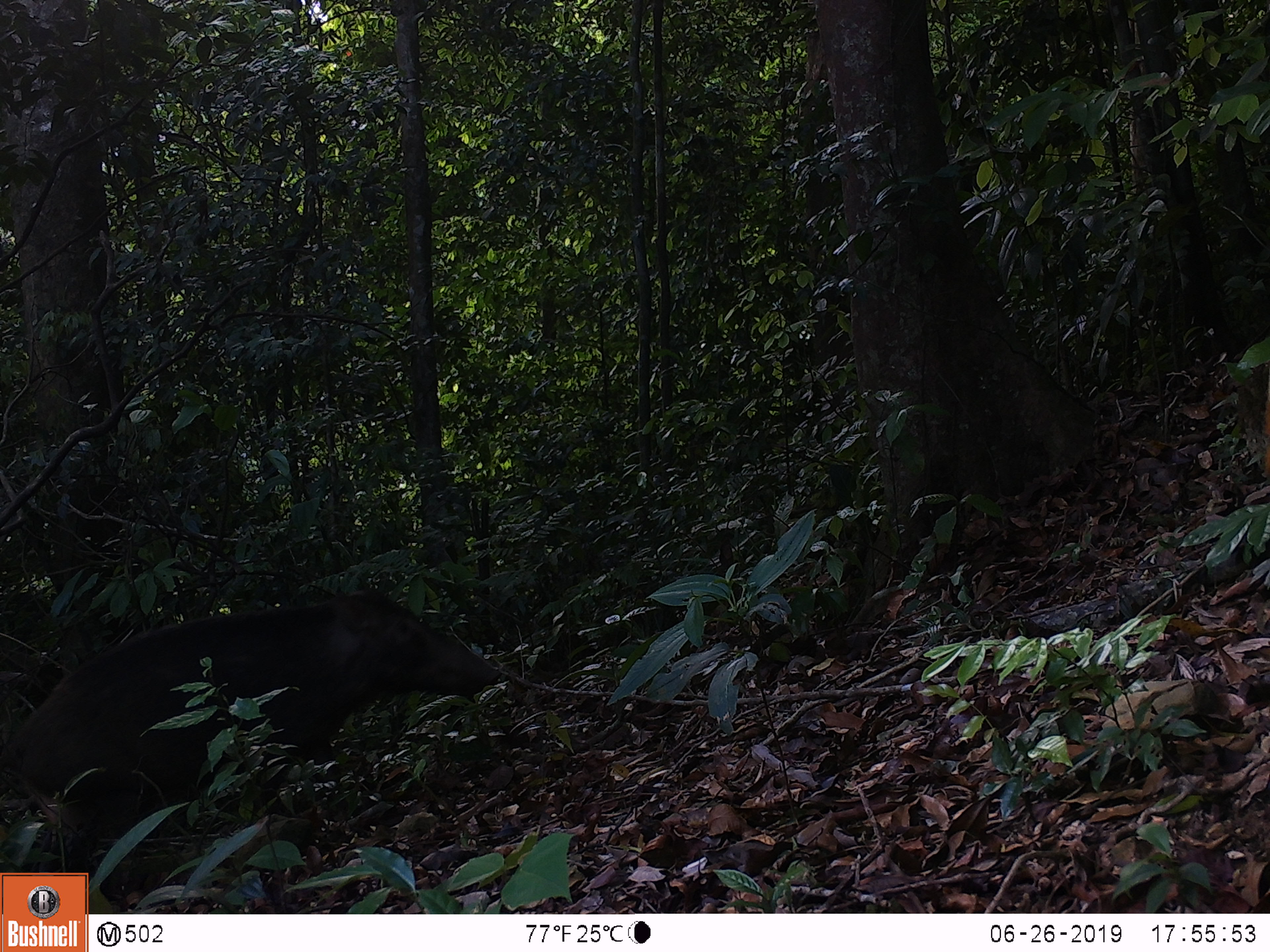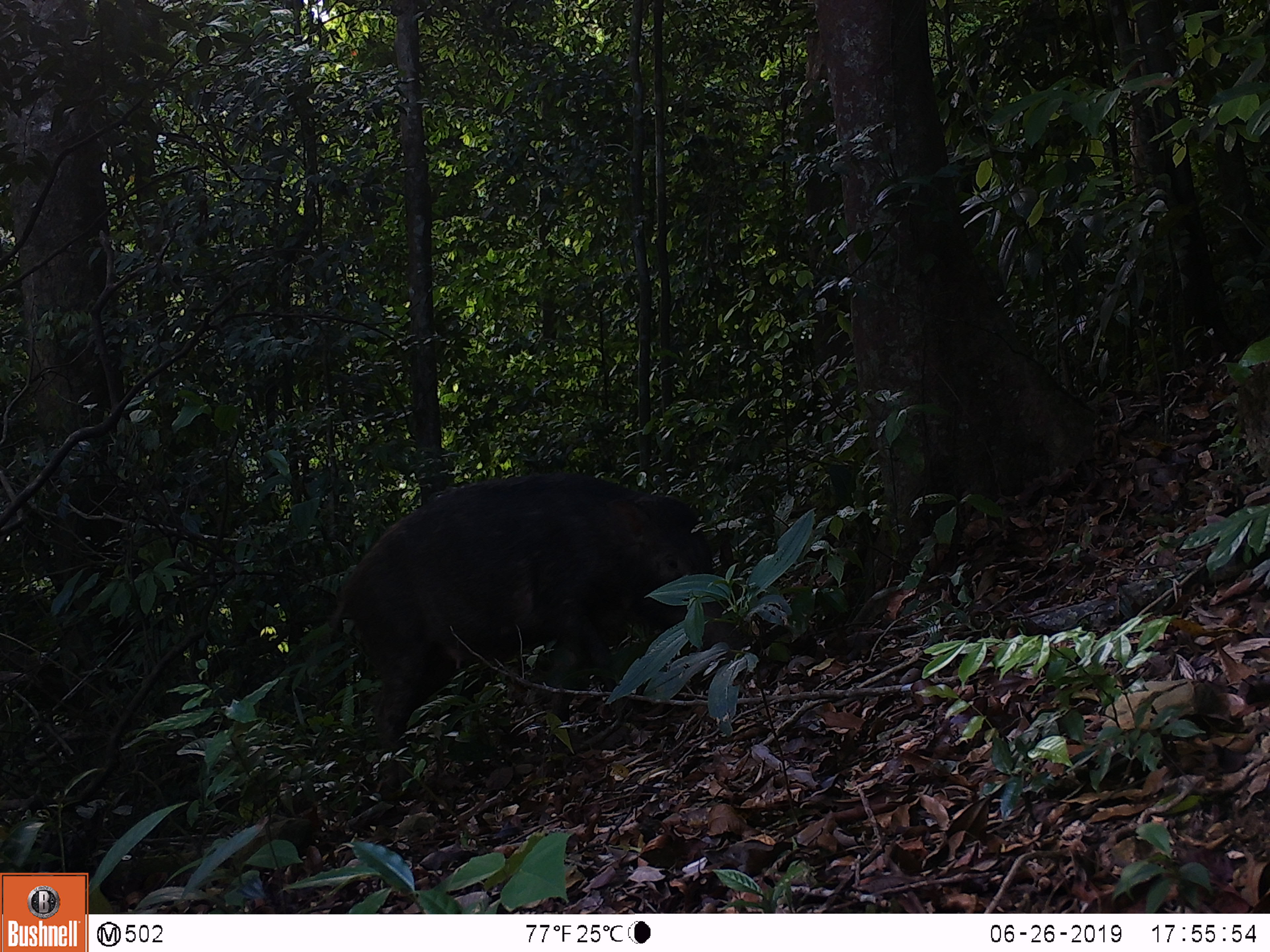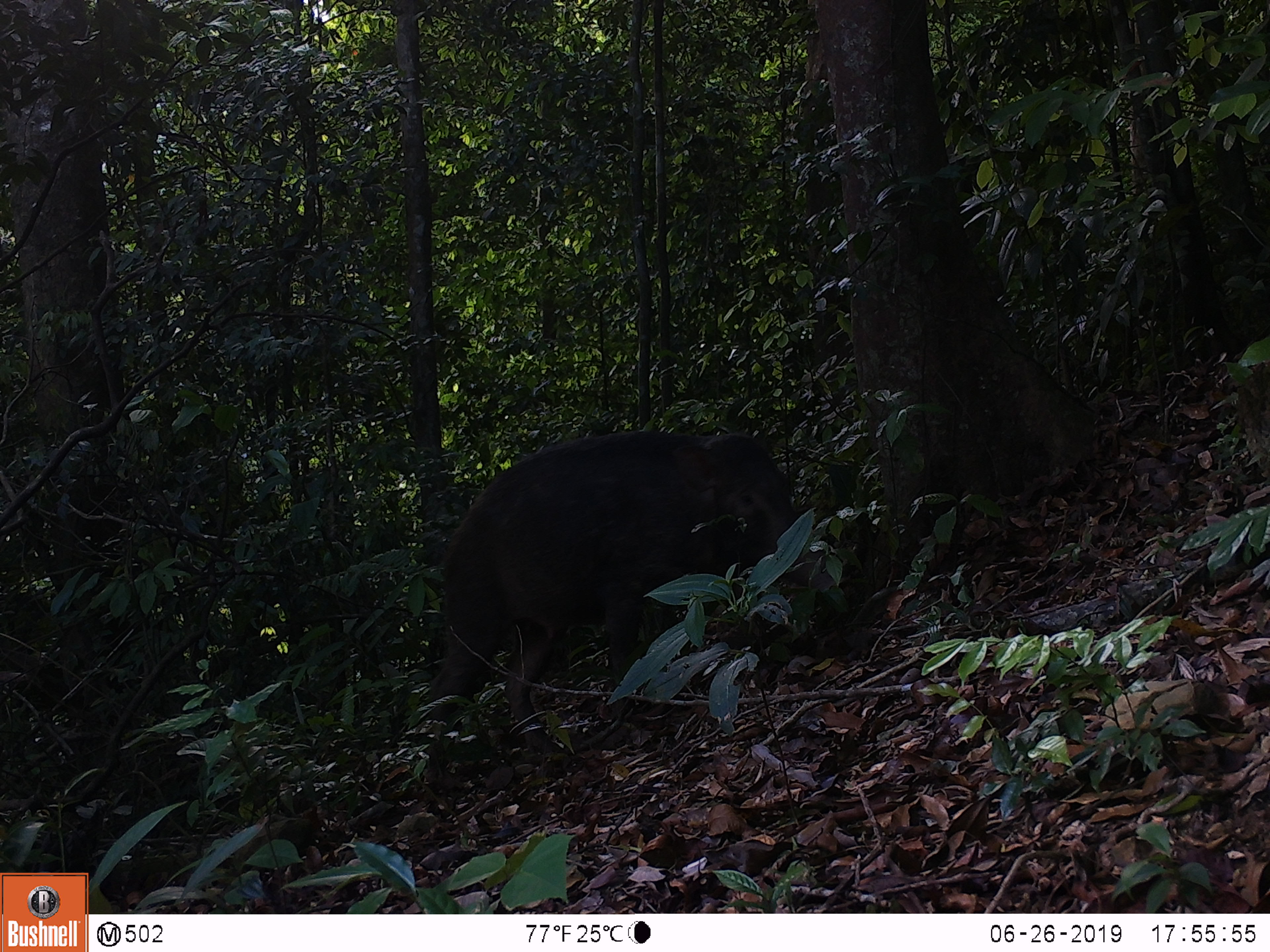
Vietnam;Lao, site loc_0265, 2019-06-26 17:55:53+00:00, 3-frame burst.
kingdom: Animalia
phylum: Chordata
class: Mammalia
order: Artiodactyla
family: Suidae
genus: Sus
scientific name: Sus scrofa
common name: eurasian wild pig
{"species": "eurasian wild pig (Sus scrofa)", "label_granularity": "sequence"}